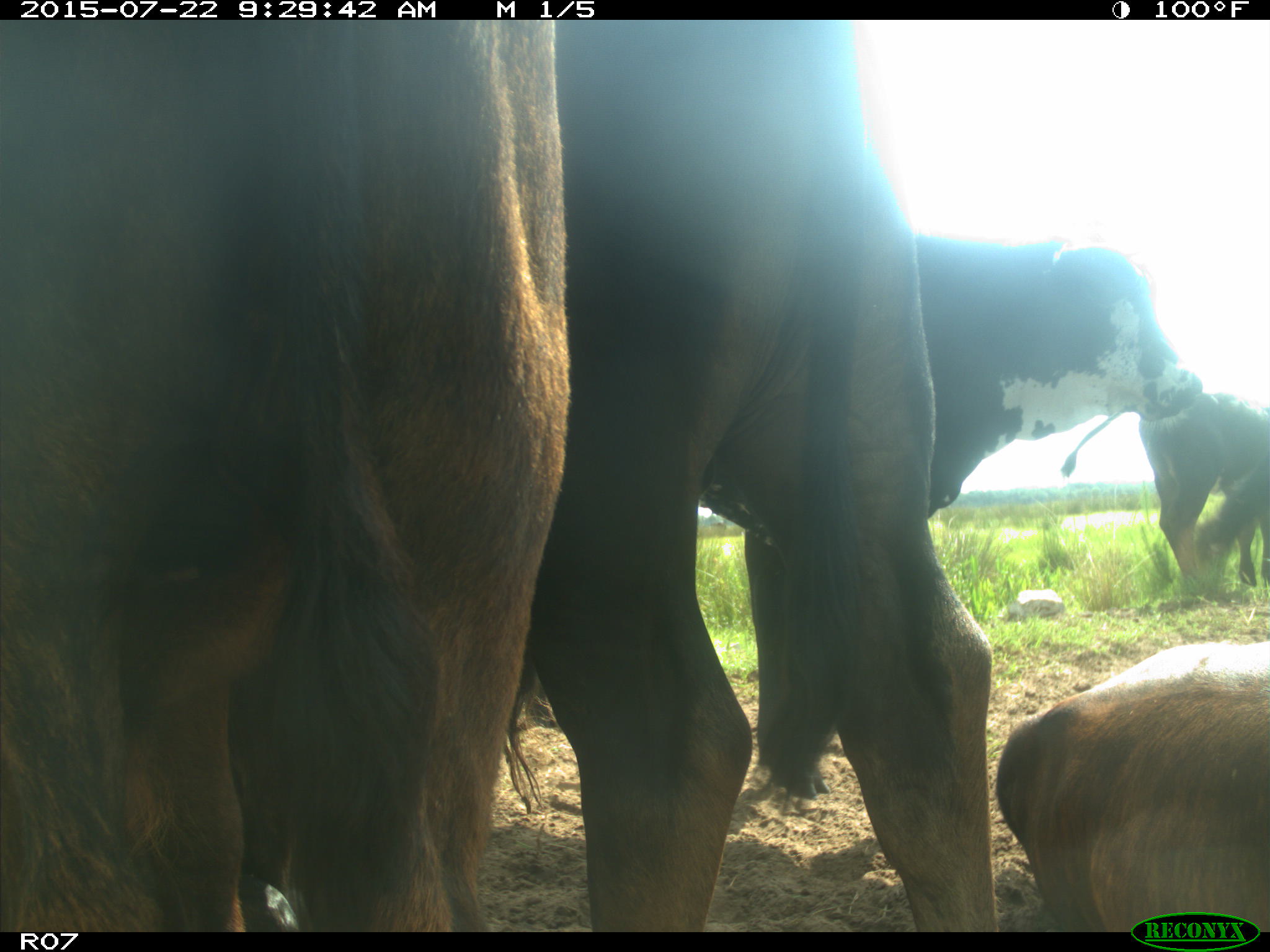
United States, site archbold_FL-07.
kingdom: Animalia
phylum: Chordata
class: Mammalia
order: Artiodactyla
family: Bovidae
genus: Bos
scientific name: Bos taurus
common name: domestic cow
Bos taurus (domestic cow).